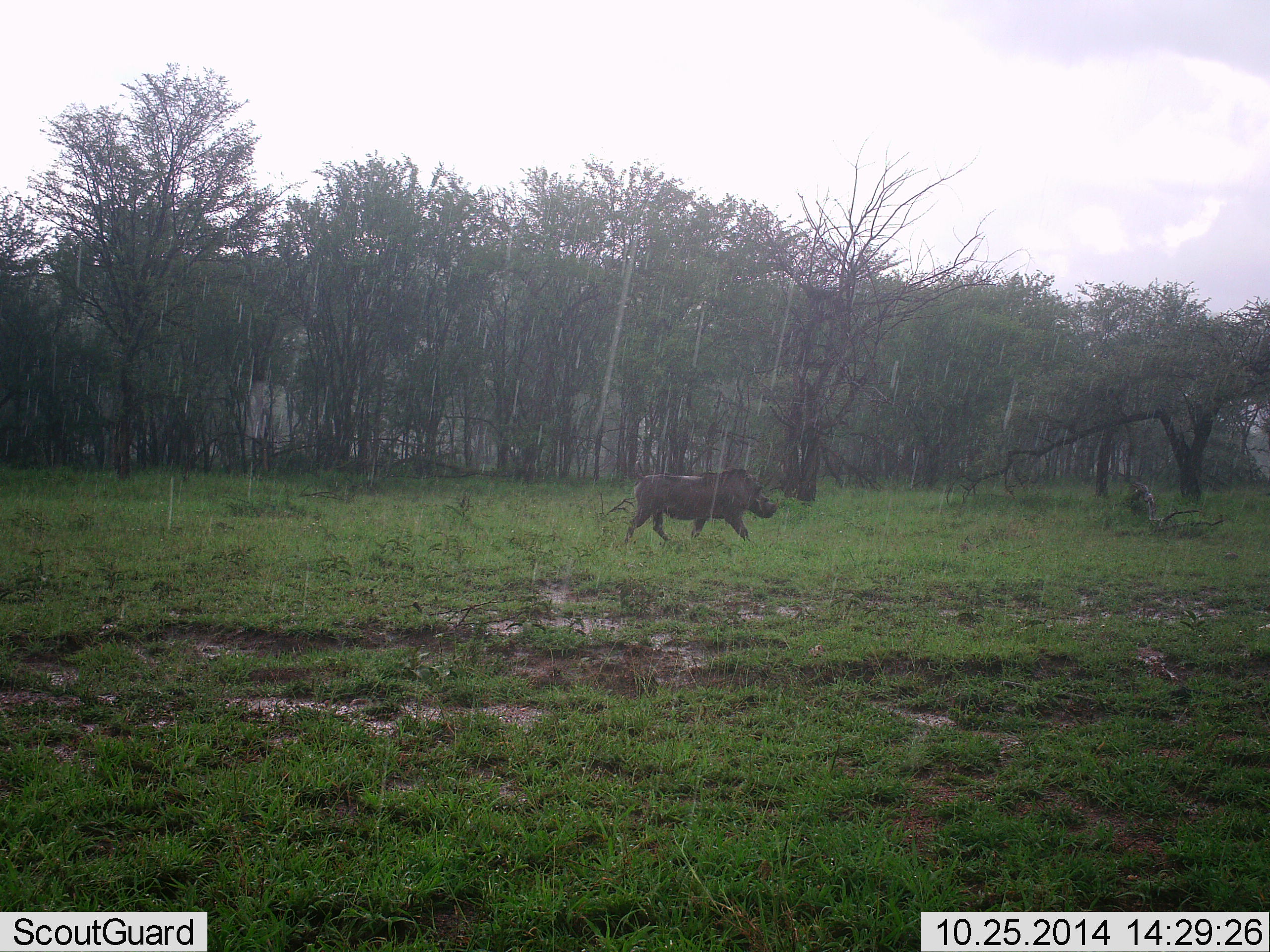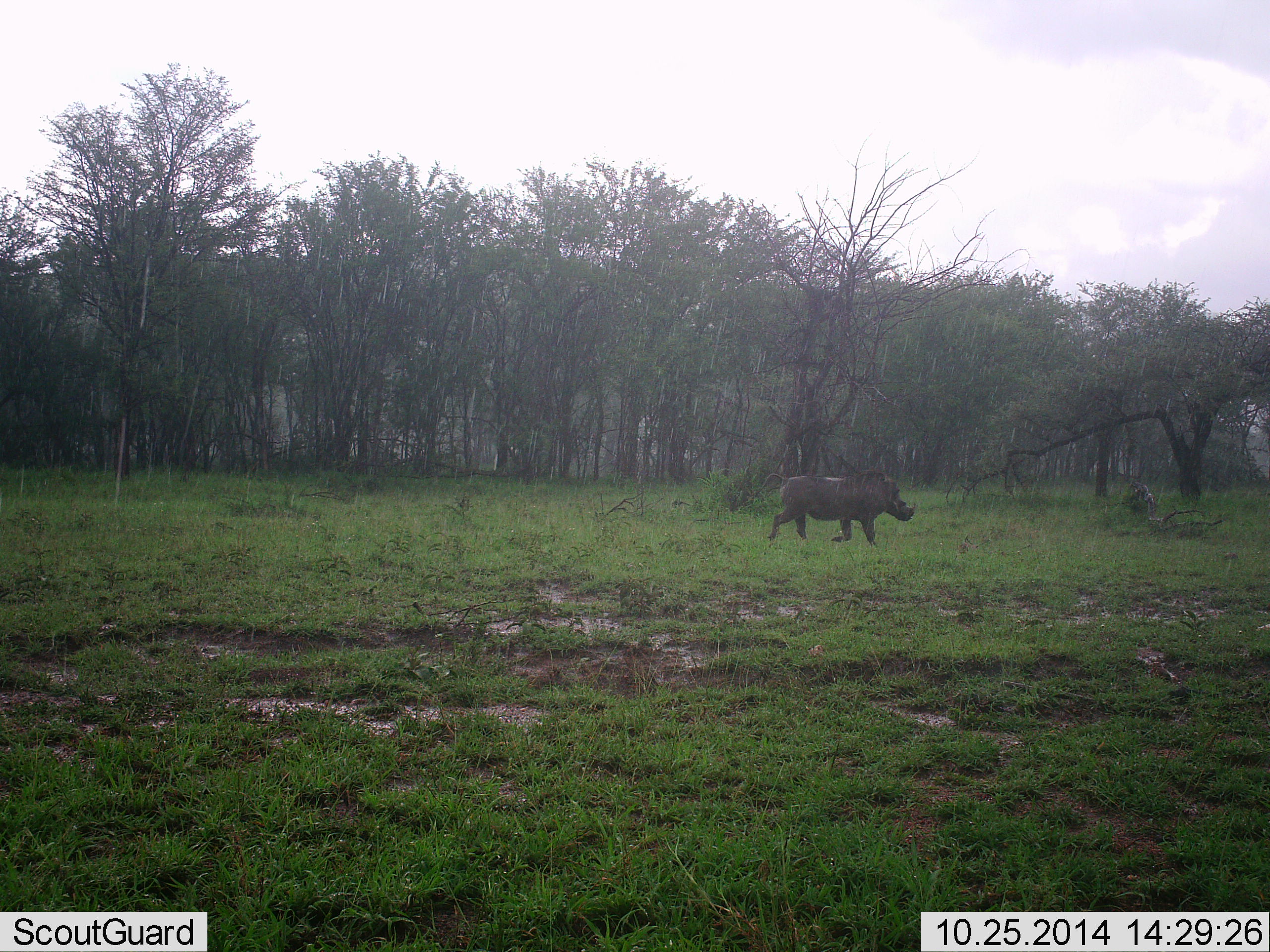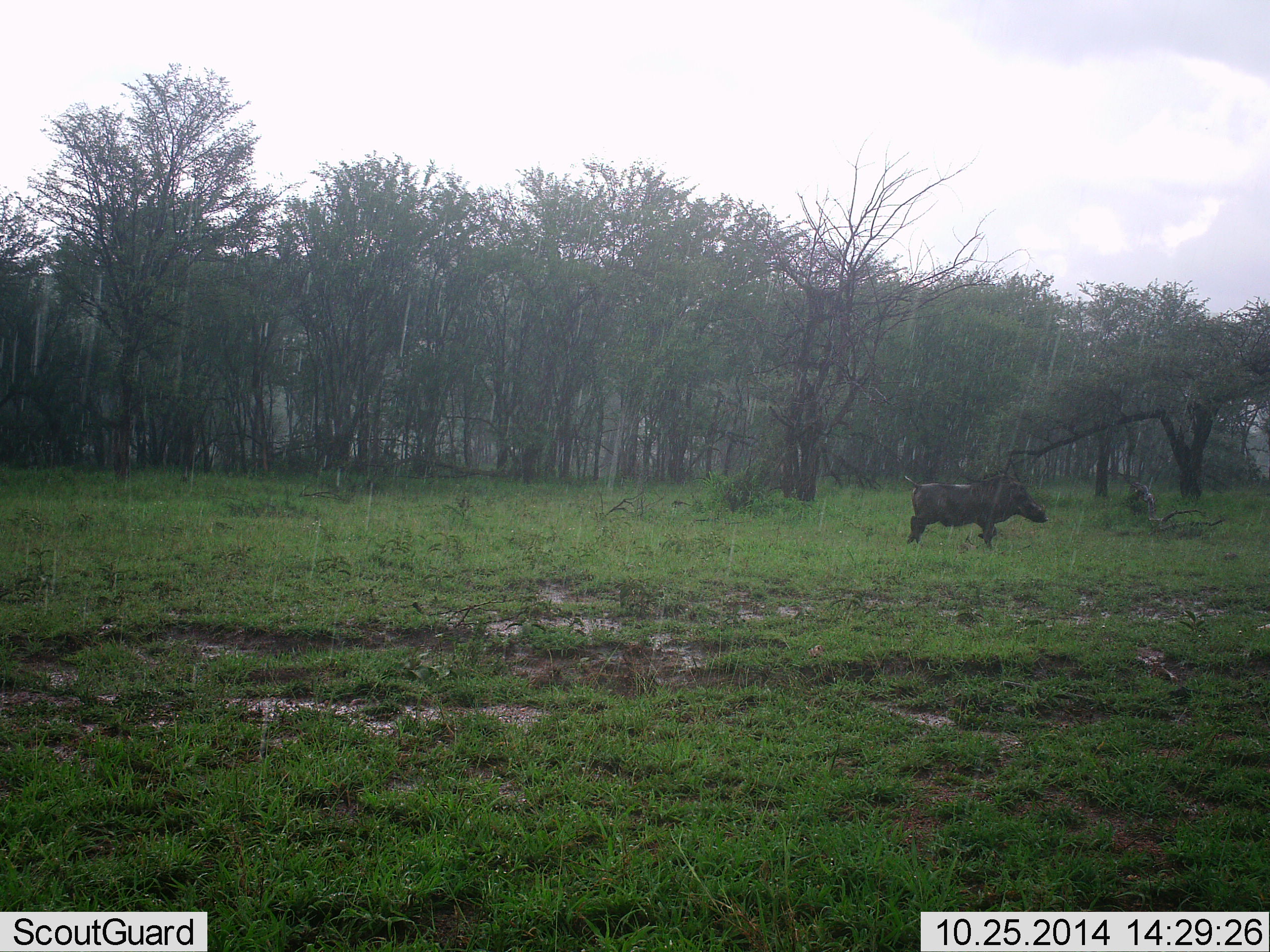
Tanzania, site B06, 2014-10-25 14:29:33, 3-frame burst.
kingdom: Animalia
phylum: Chordata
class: Mammalia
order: Artiodactyla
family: Suidae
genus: Phacochoerus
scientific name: Phacochoerus africanus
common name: warthog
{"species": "warthog (Phacochoerus africanus)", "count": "1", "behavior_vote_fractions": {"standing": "0%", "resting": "0%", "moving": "100%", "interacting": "0%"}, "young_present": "0%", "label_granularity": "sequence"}